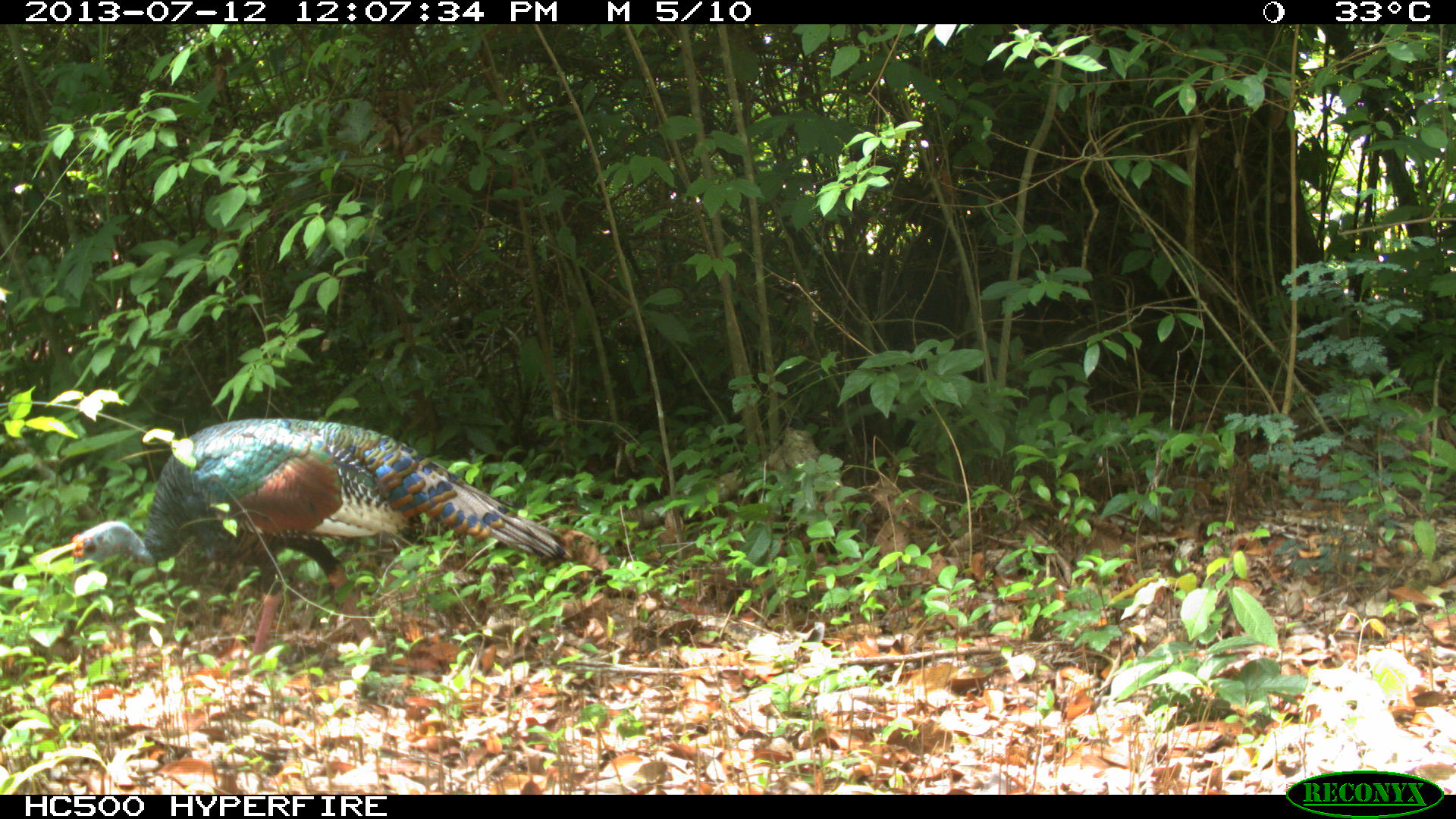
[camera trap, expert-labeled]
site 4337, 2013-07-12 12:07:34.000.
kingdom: Animalia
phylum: Chordata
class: Aves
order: Galliformes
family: Phasianidae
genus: Meleagris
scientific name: Meleagris ocellata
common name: ocellated turkey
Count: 1.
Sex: female.